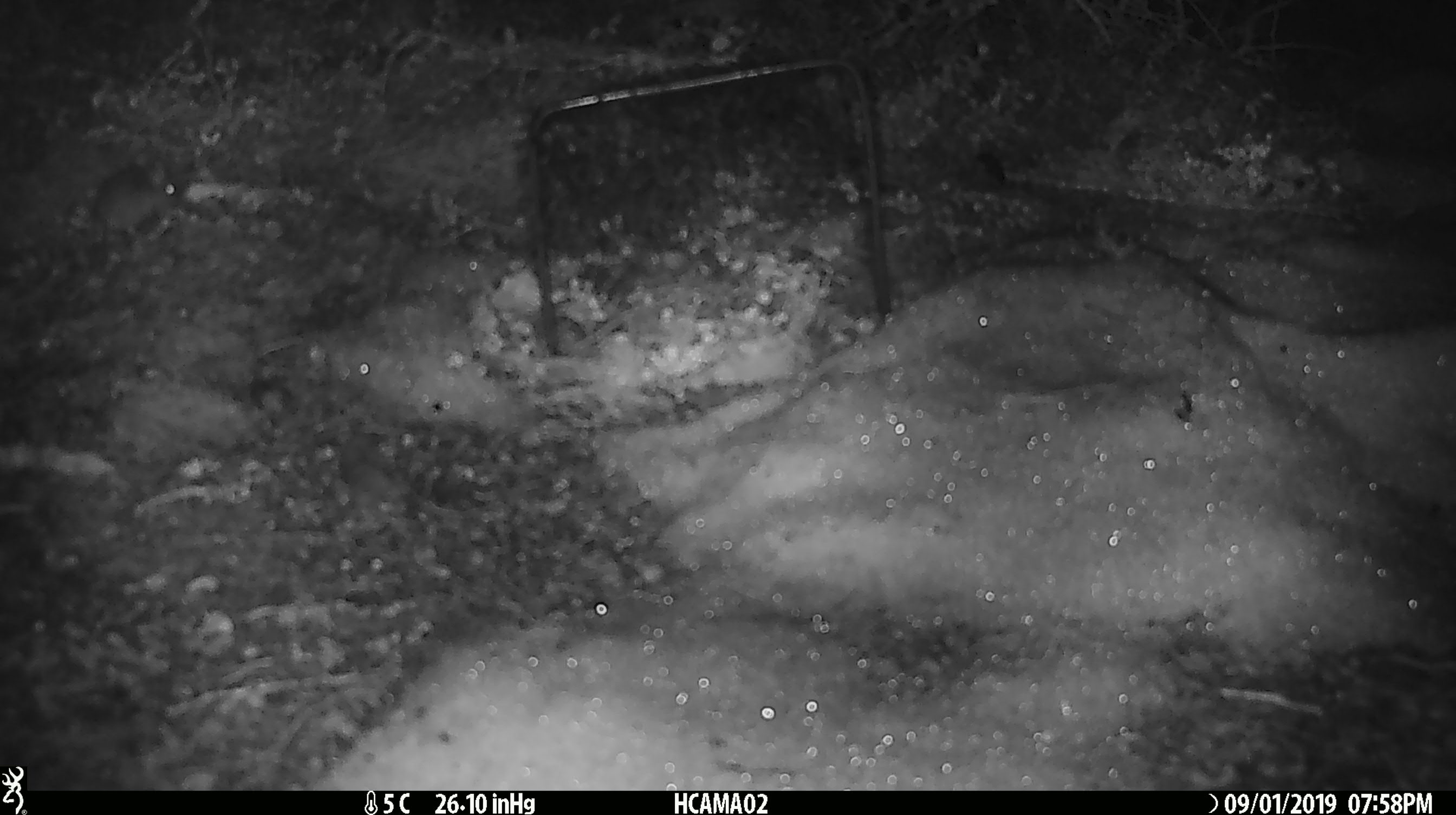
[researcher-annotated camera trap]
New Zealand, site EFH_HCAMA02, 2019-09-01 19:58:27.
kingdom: Animalia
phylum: Chordata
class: Mammalia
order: Rodentia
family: Muridae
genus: Mus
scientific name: Mus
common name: mouse